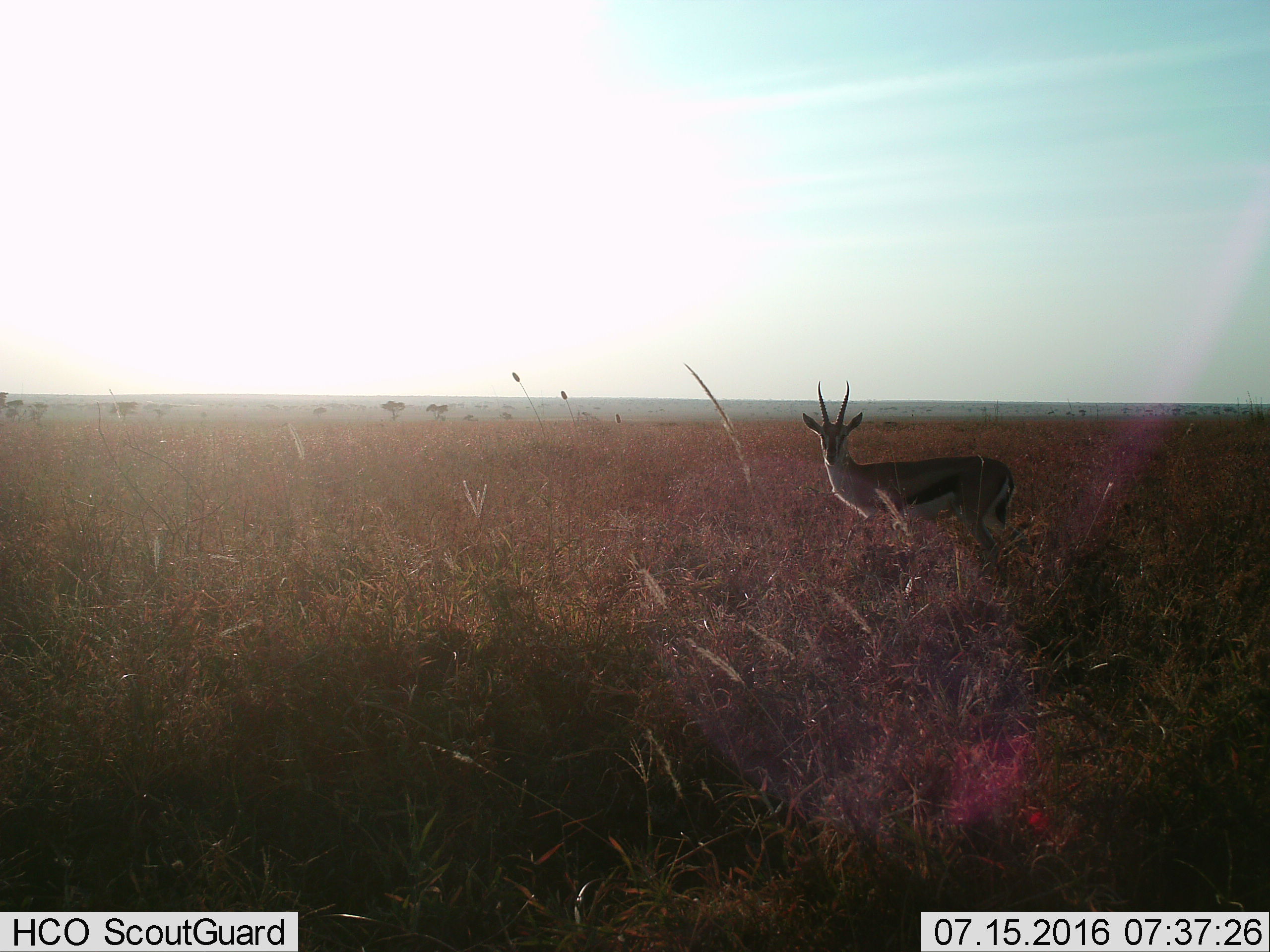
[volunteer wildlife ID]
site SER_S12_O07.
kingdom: Animalia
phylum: Chordata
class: Mammalia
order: Artiodactyla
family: Bovidae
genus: Eudorcas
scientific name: Eudorcas thomsonii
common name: thomson's gazelle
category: gazellethomsons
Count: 1.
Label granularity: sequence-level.